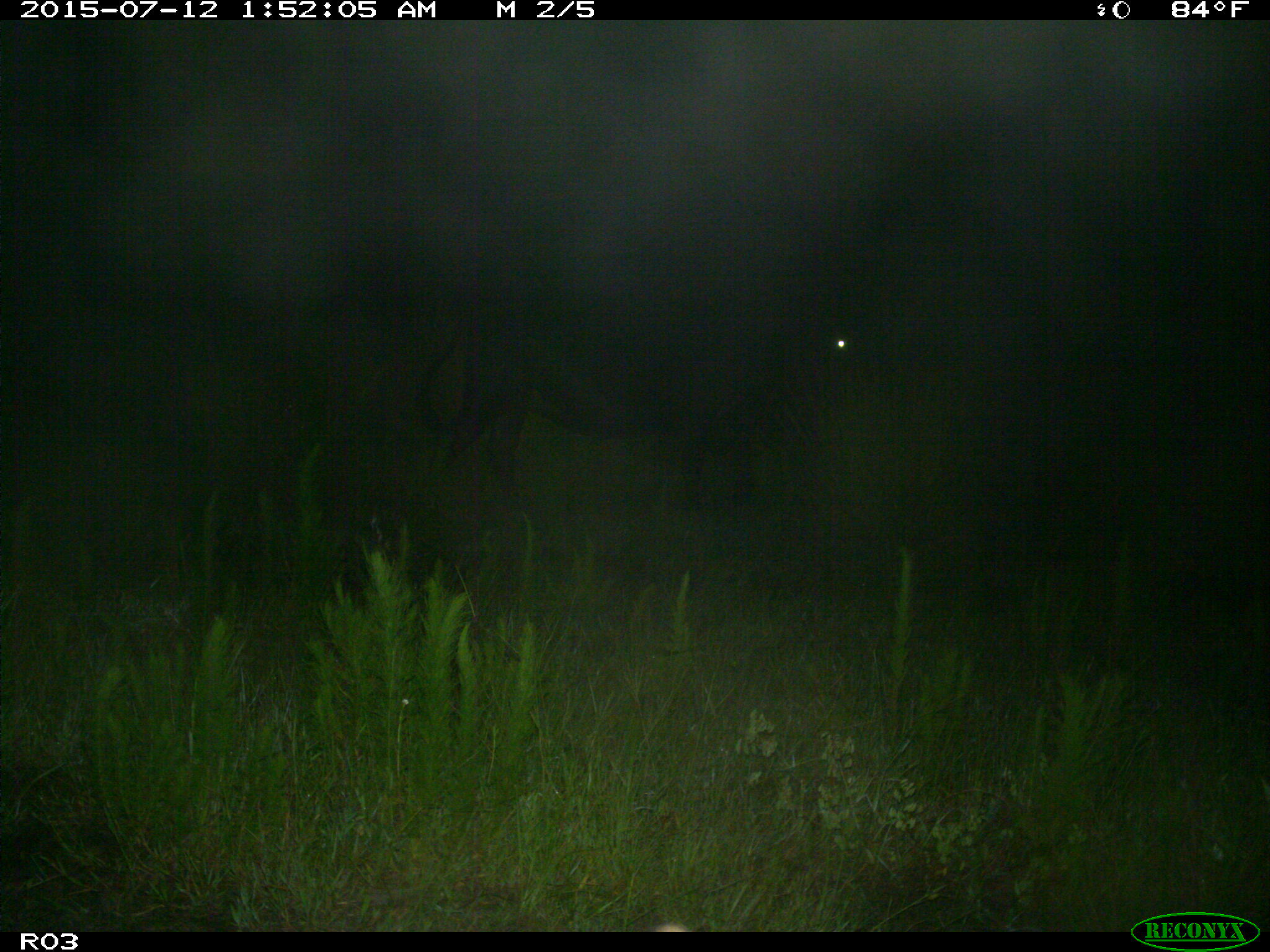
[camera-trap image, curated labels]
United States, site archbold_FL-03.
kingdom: Animalia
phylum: Chordata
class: Mammalia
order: Artiodactyla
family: Bovidae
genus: Bos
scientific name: Bos taurus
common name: domestic cow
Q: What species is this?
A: Bos taurus (domestic cow).